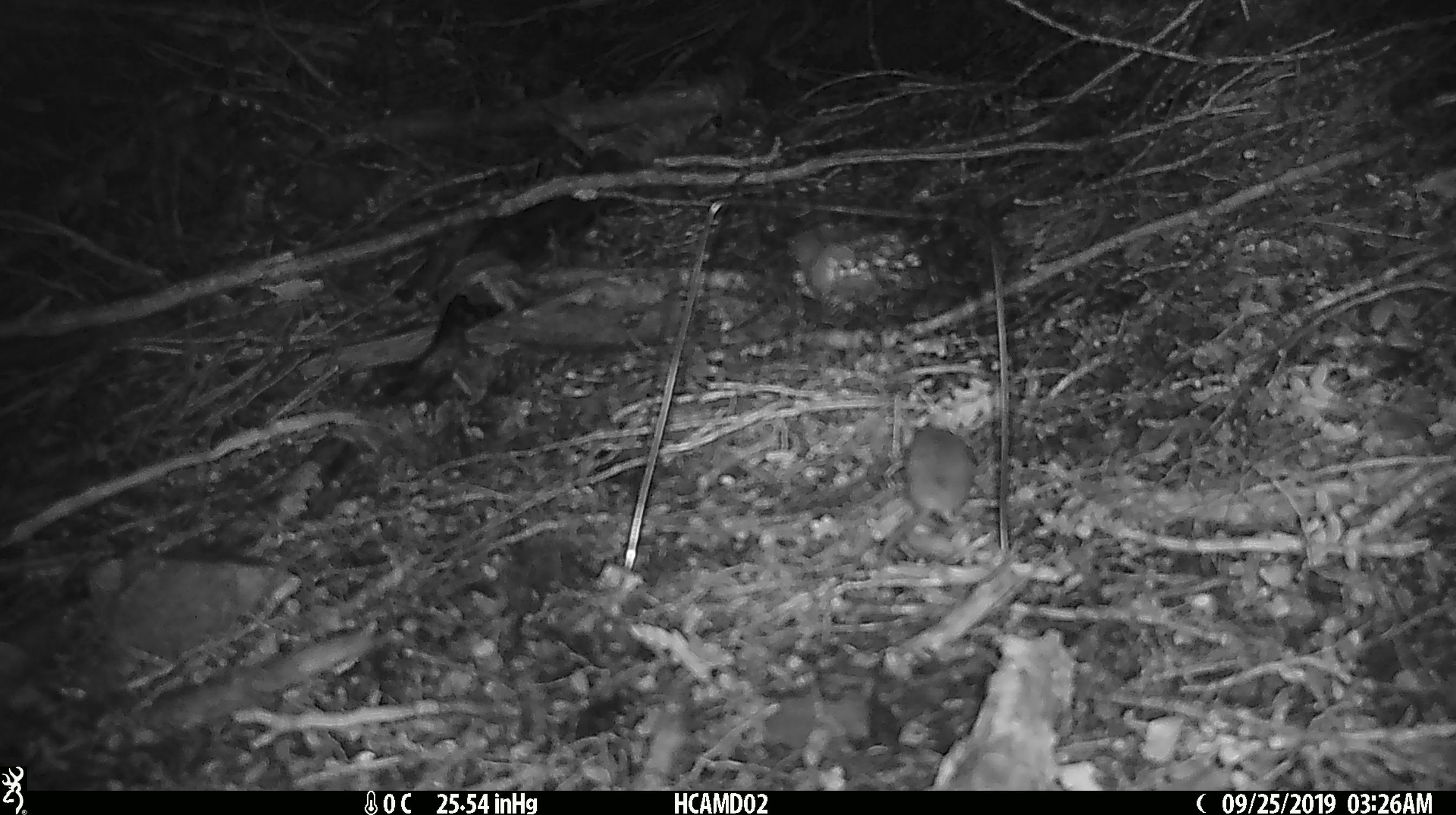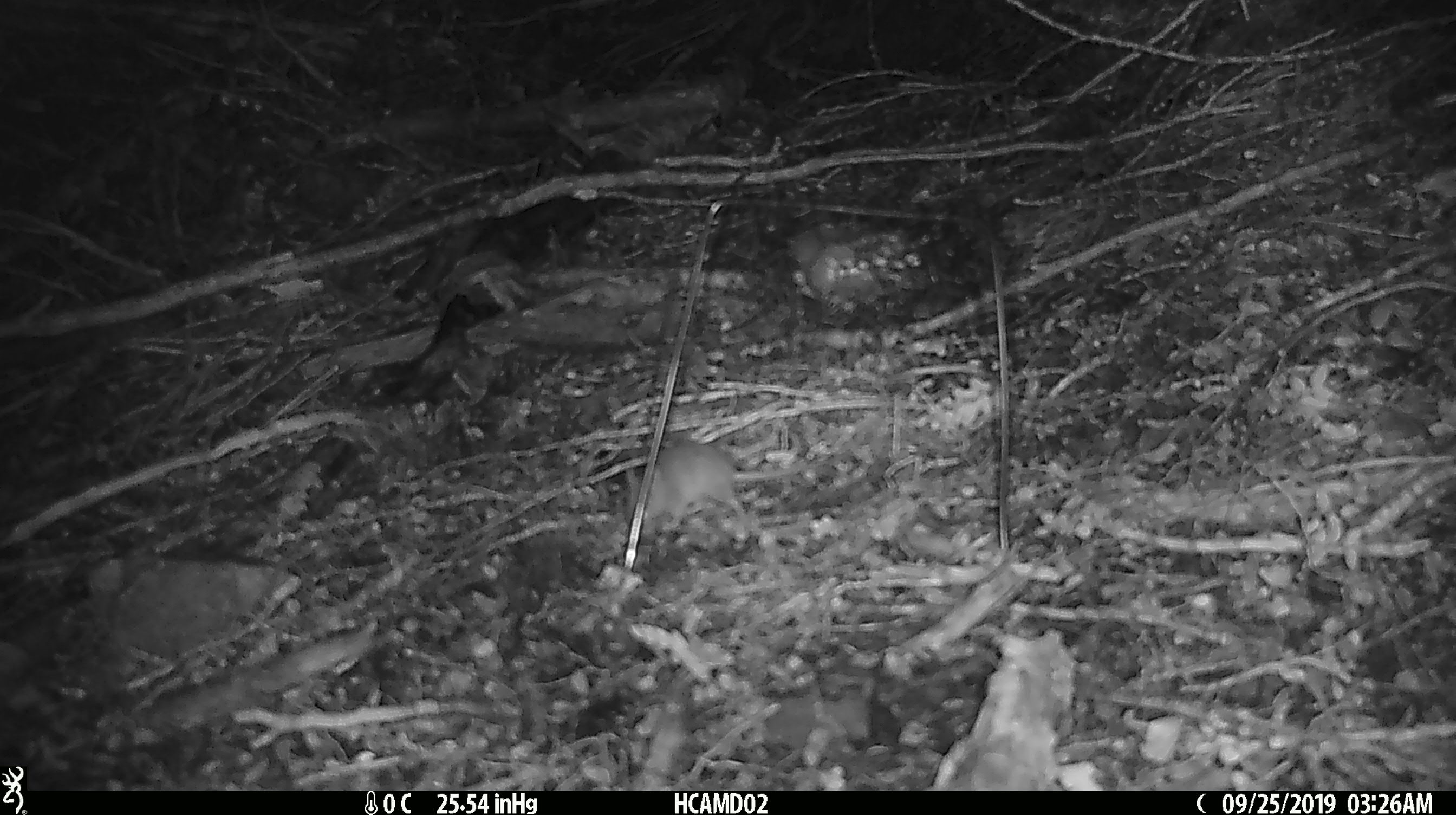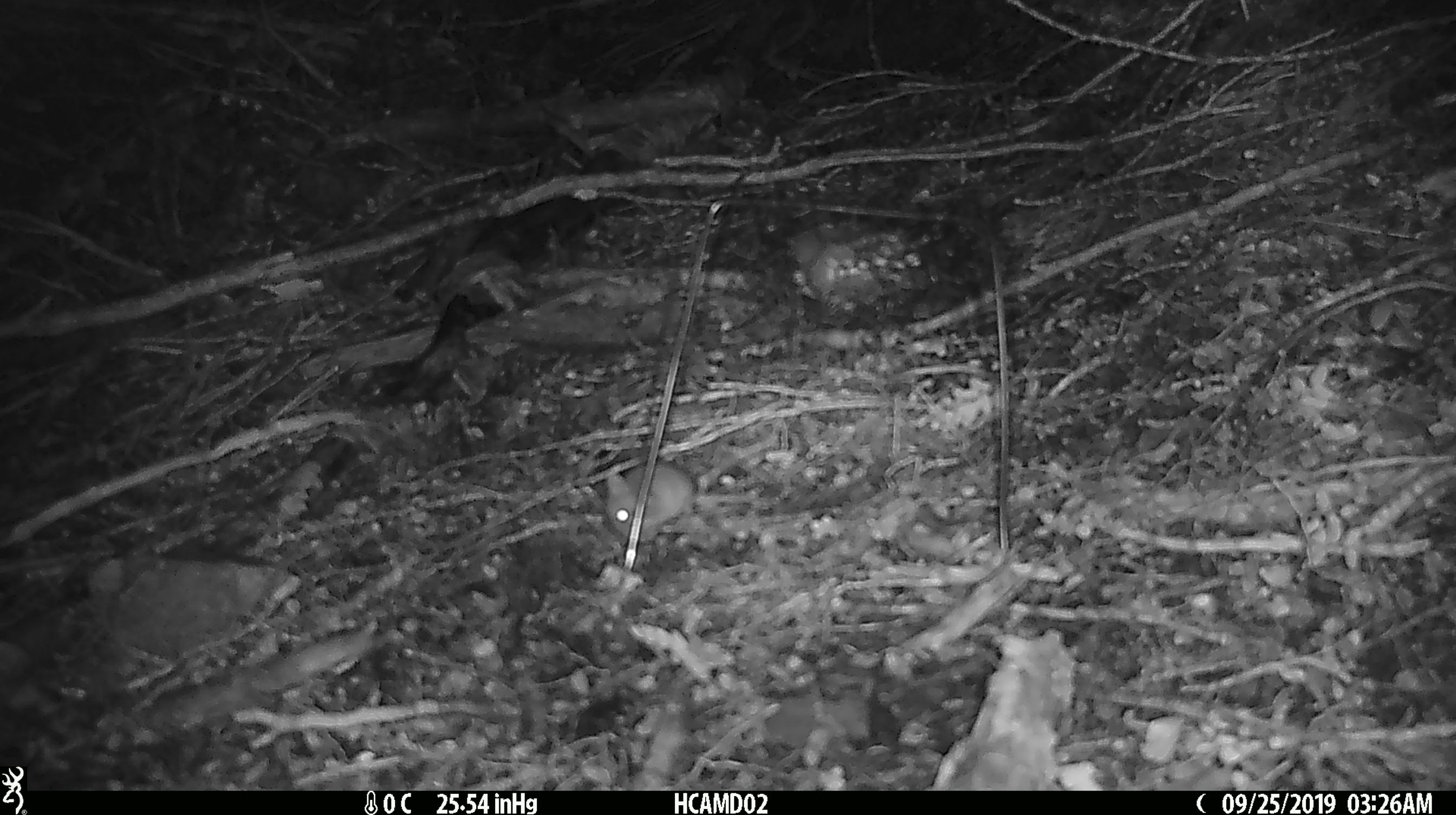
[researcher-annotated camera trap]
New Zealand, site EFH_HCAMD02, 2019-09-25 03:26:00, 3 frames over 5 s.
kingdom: Animalia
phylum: Chordata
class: Mammalia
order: Rodentia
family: Muridae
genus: Mus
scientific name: Mus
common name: mouse